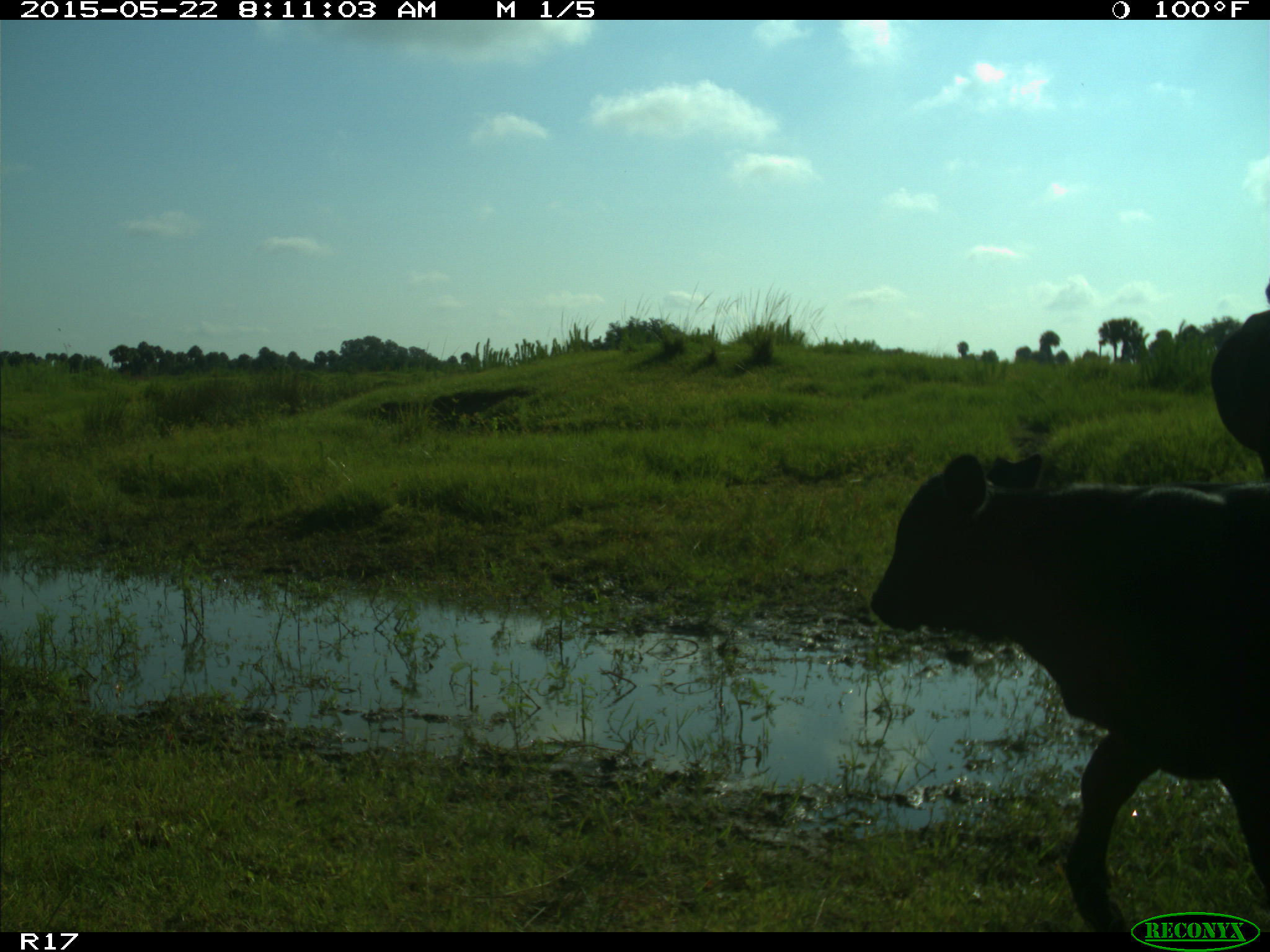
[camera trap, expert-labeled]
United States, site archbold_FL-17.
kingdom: Animalia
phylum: Chordata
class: Mammalia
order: Artiodactyla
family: Bovidae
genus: Bos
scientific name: Bos taurus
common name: domestic cow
Bos taurus (domestic cow).